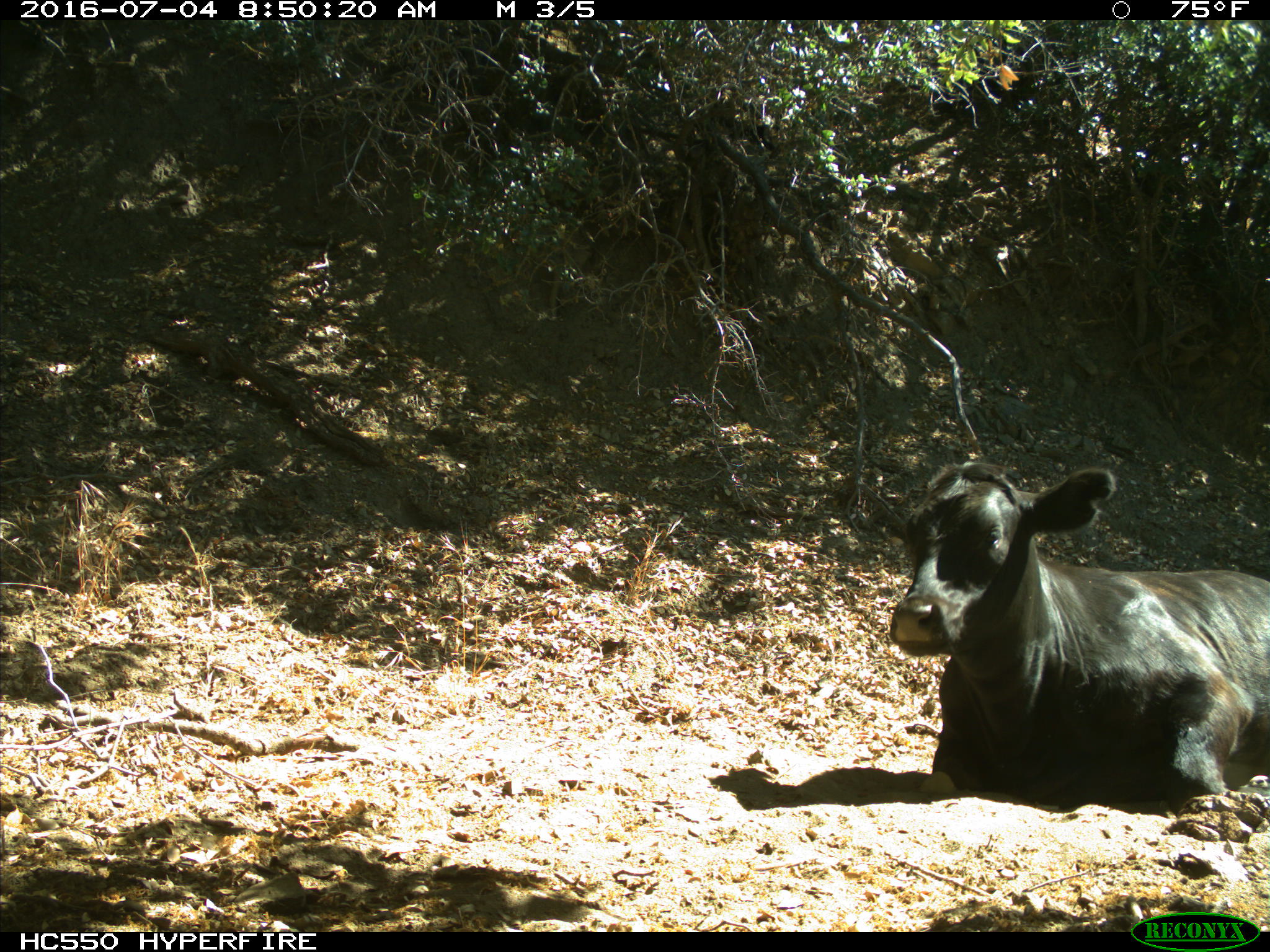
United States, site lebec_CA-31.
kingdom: Animalia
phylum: Chordata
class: Mammalia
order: Artiodactyla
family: Bovidae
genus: Bos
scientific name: Bos taurus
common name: domestic cow